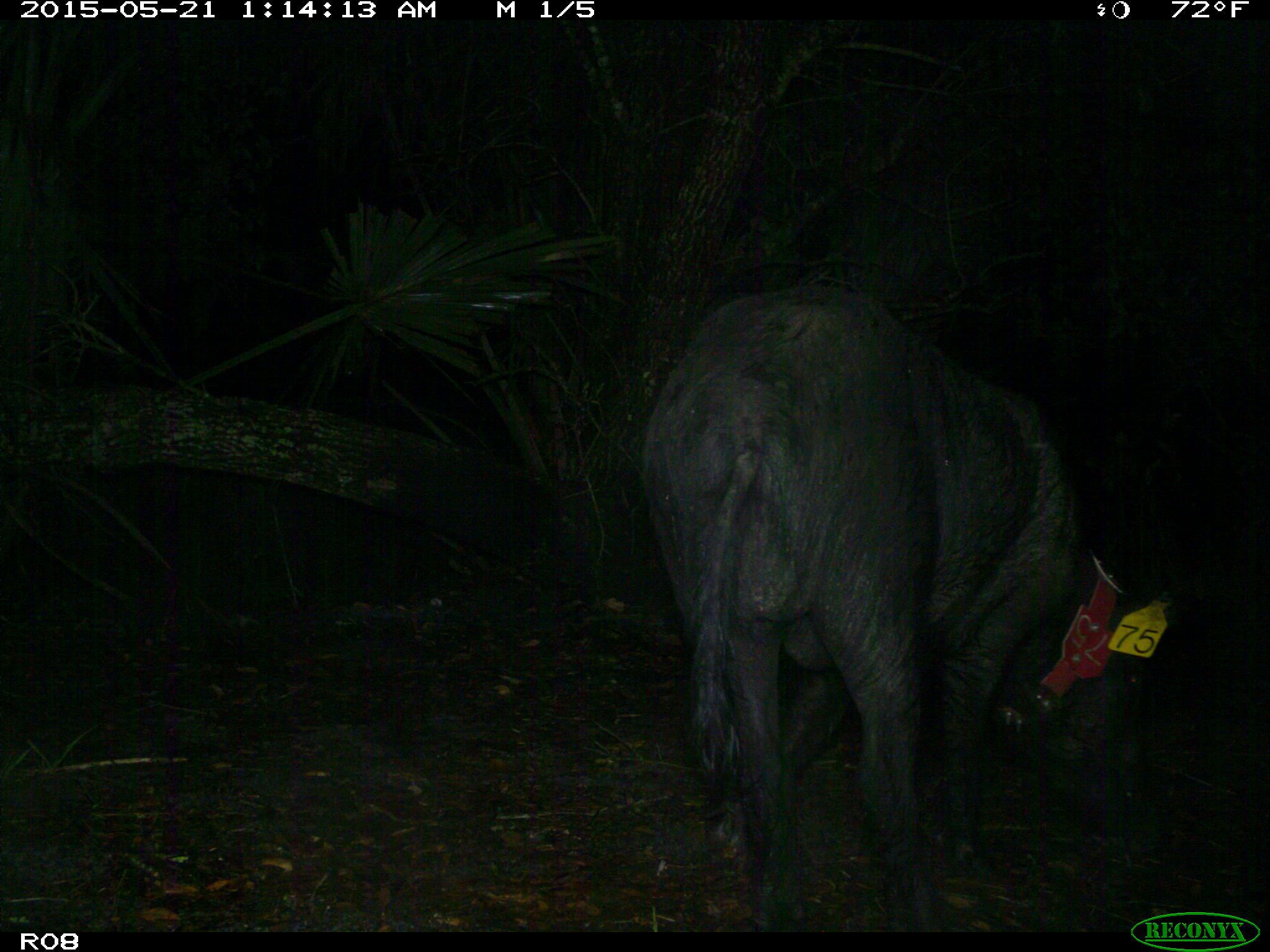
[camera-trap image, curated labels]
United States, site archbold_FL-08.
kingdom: Animalia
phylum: Chordata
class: Mammalia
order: Artiodactyla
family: Suidae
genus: Sus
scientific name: Sus scrofa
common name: wild boar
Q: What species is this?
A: Sus scrofa (wild boar).